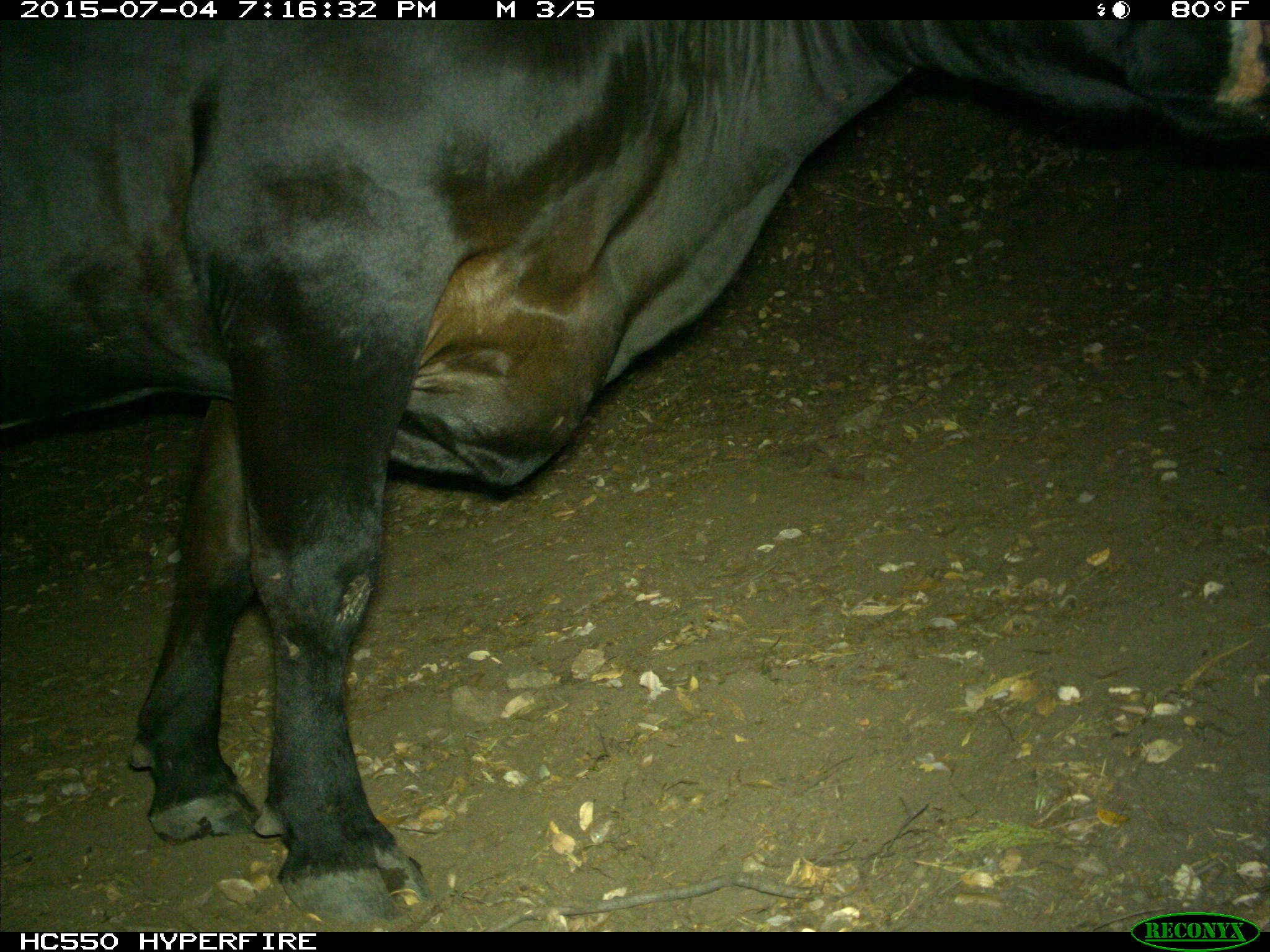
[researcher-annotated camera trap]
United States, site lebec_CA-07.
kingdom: Animalia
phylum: Chordata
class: Mammalia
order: Artiodactyla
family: Bovidae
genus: Bos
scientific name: Bos taurus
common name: domestic cow